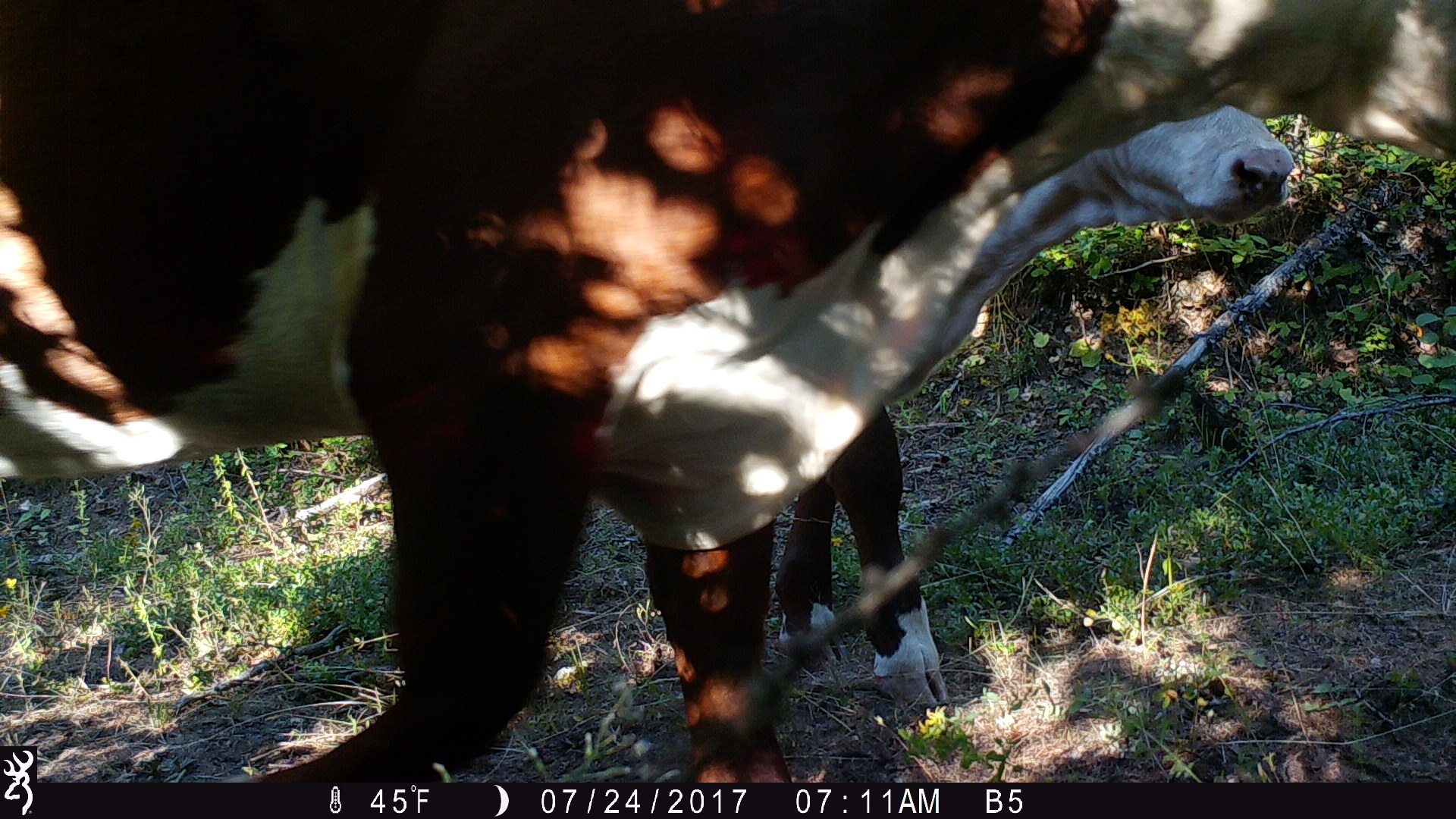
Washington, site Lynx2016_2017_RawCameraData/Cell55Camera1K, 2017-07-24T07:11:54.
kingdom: Animalia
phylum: Chordata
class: Mammalia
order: Artiodactyla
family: Bovidae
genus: Bos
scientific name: Bos taurus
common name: domestic cattle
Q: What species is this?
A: Domestic cattle (Bos taurus).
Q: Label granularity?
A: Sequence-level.